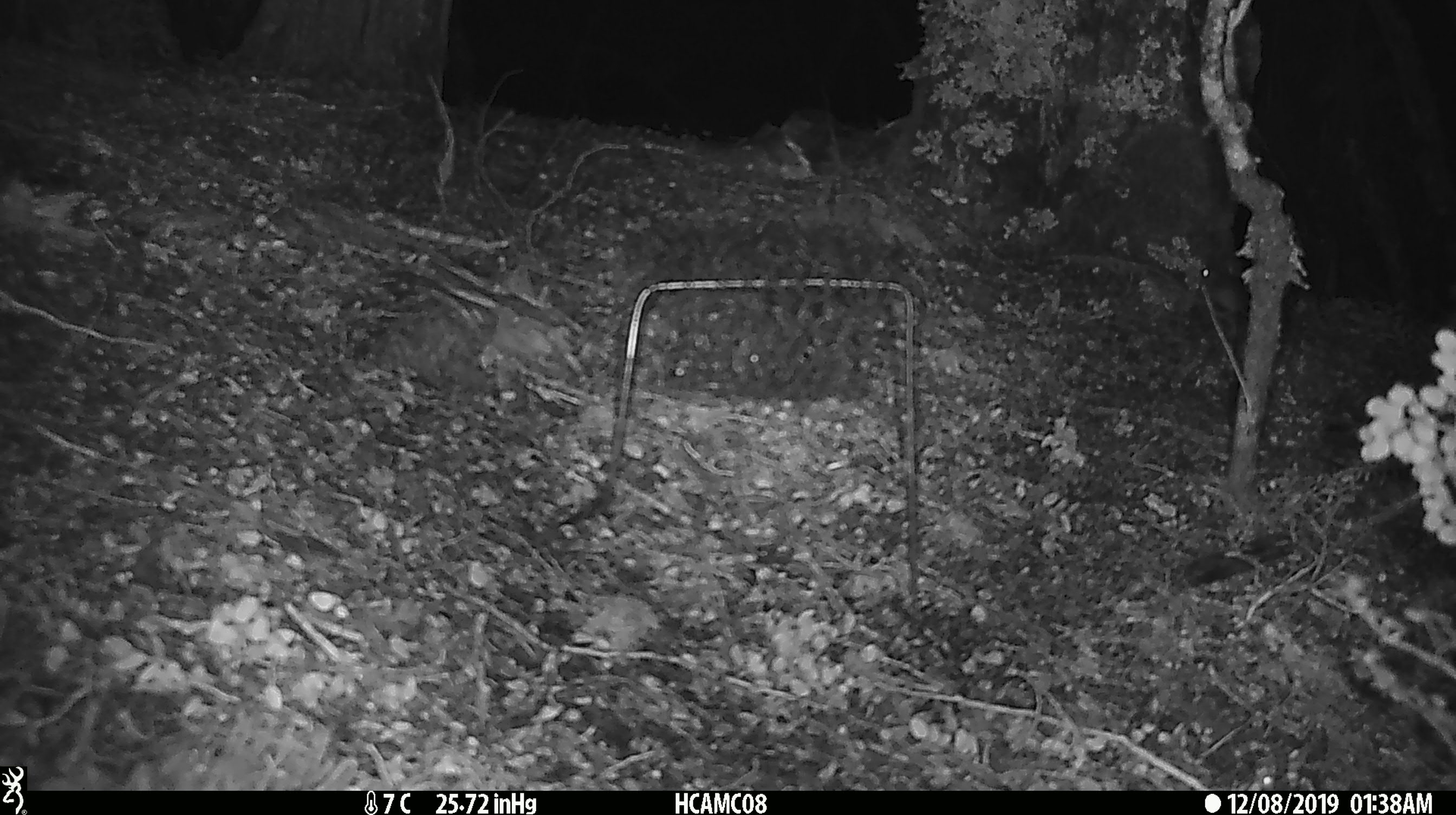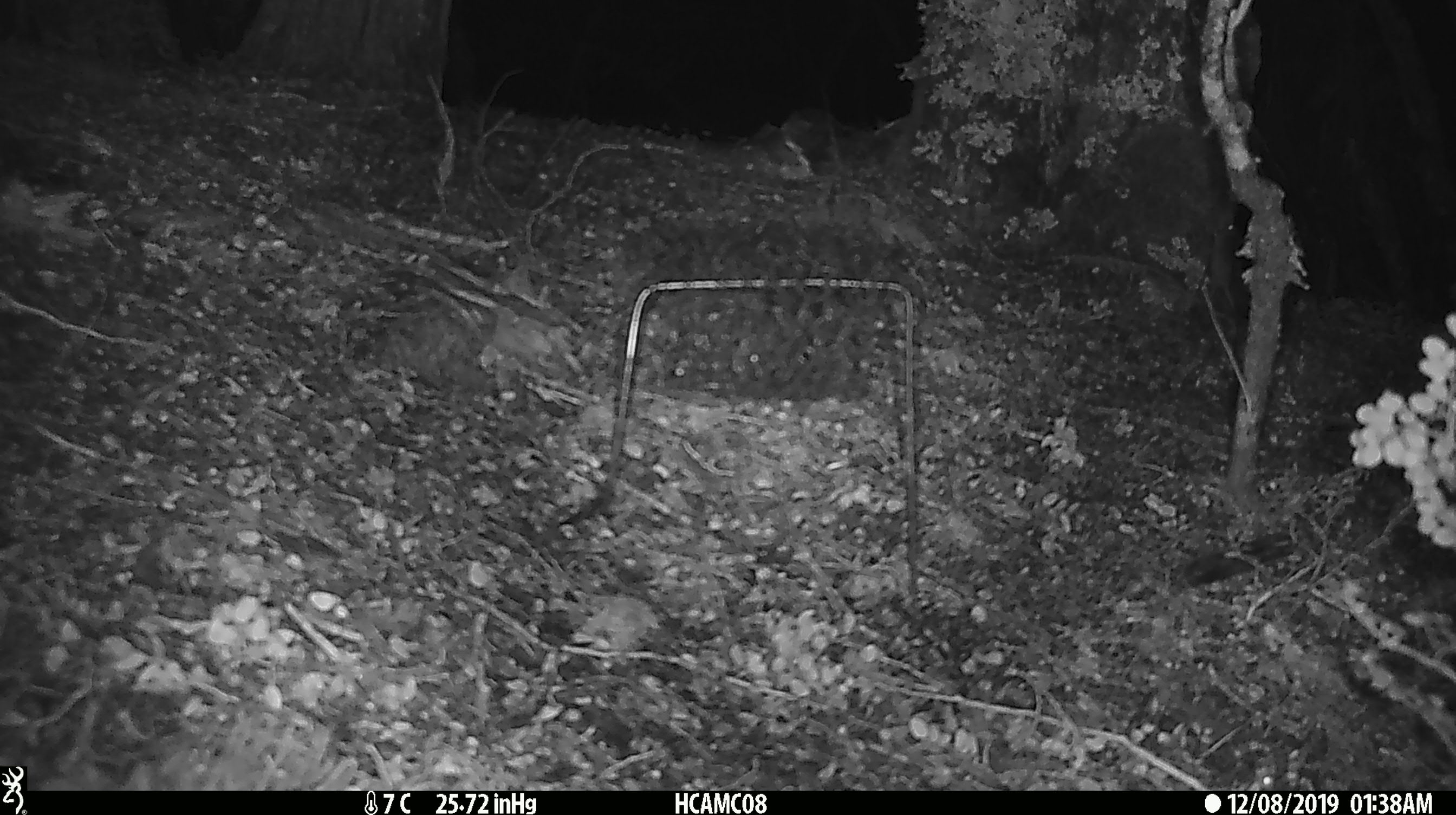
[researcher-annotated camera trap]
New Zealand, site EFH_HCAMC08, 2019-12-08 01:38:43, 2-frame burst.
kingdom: Animalia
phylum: Chordata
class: Mammalia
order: Rodentia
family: Muridae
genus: Mus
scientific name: Mus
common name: mouse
Mouse (Mus).